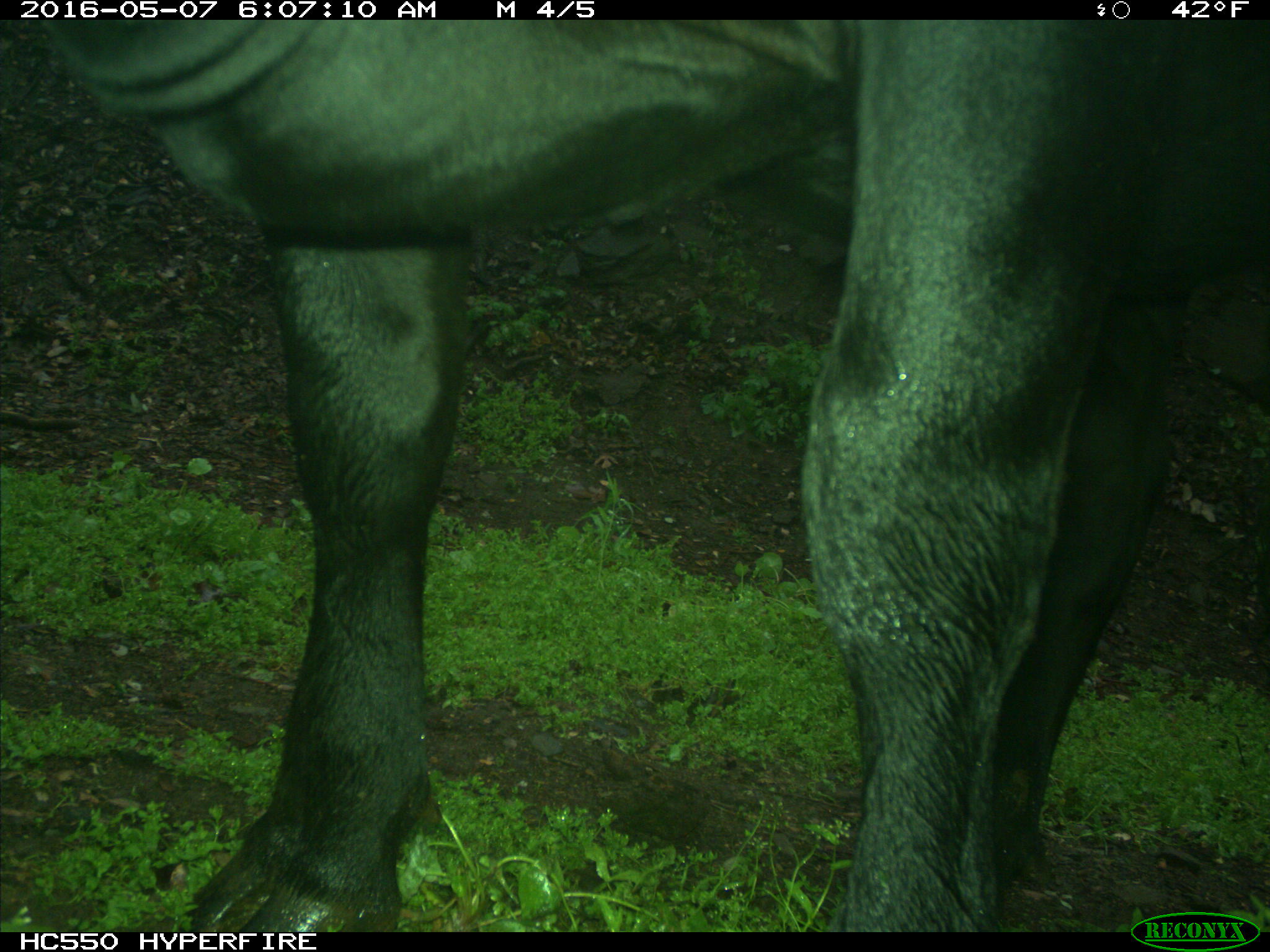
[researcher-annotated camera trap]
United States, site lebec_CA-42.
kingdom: Animalia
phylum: Chordata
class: Mammalia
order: Artiodactyla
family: Bovidae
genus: Bos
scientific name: Bos taurus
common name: domestic cow